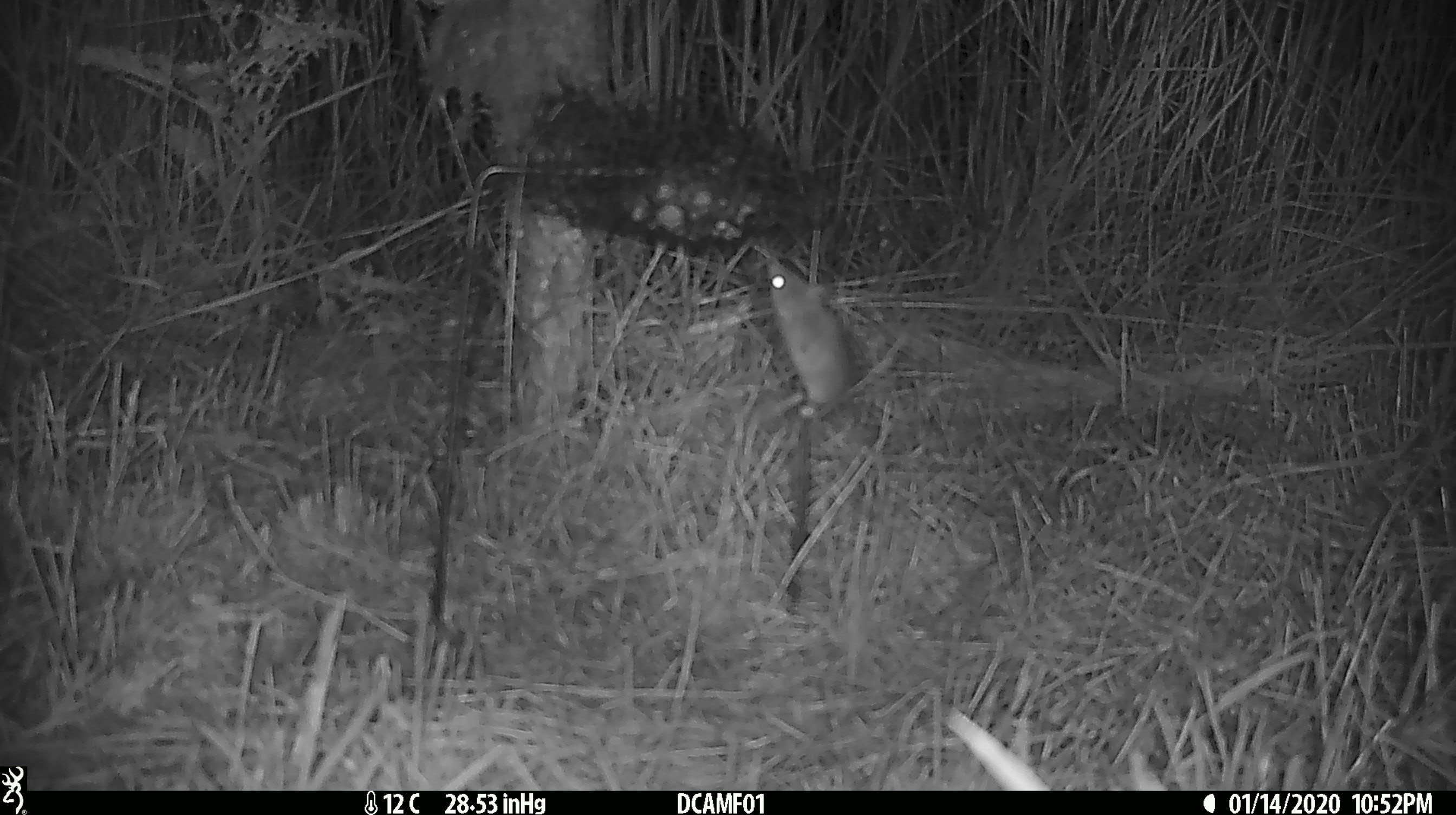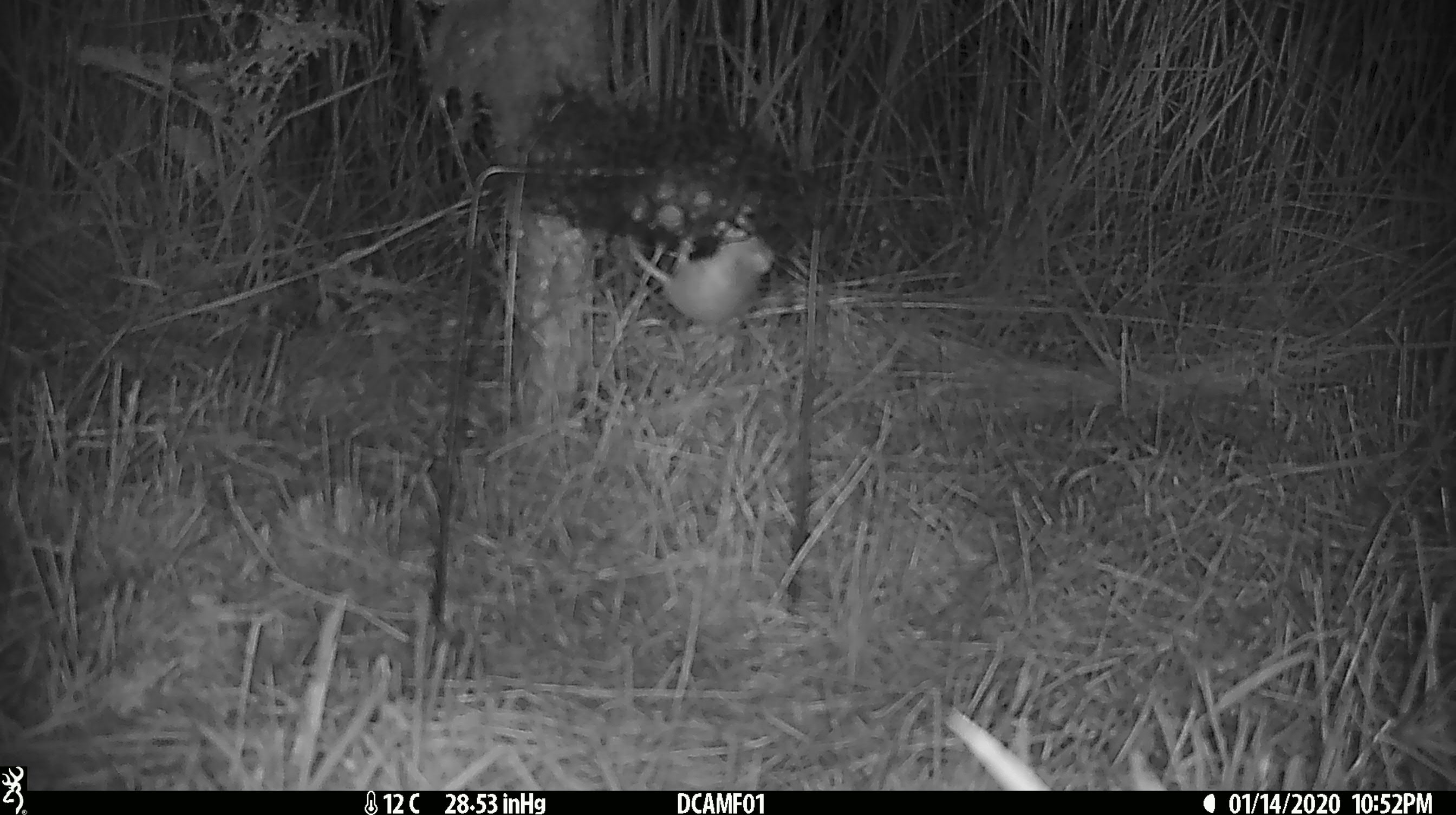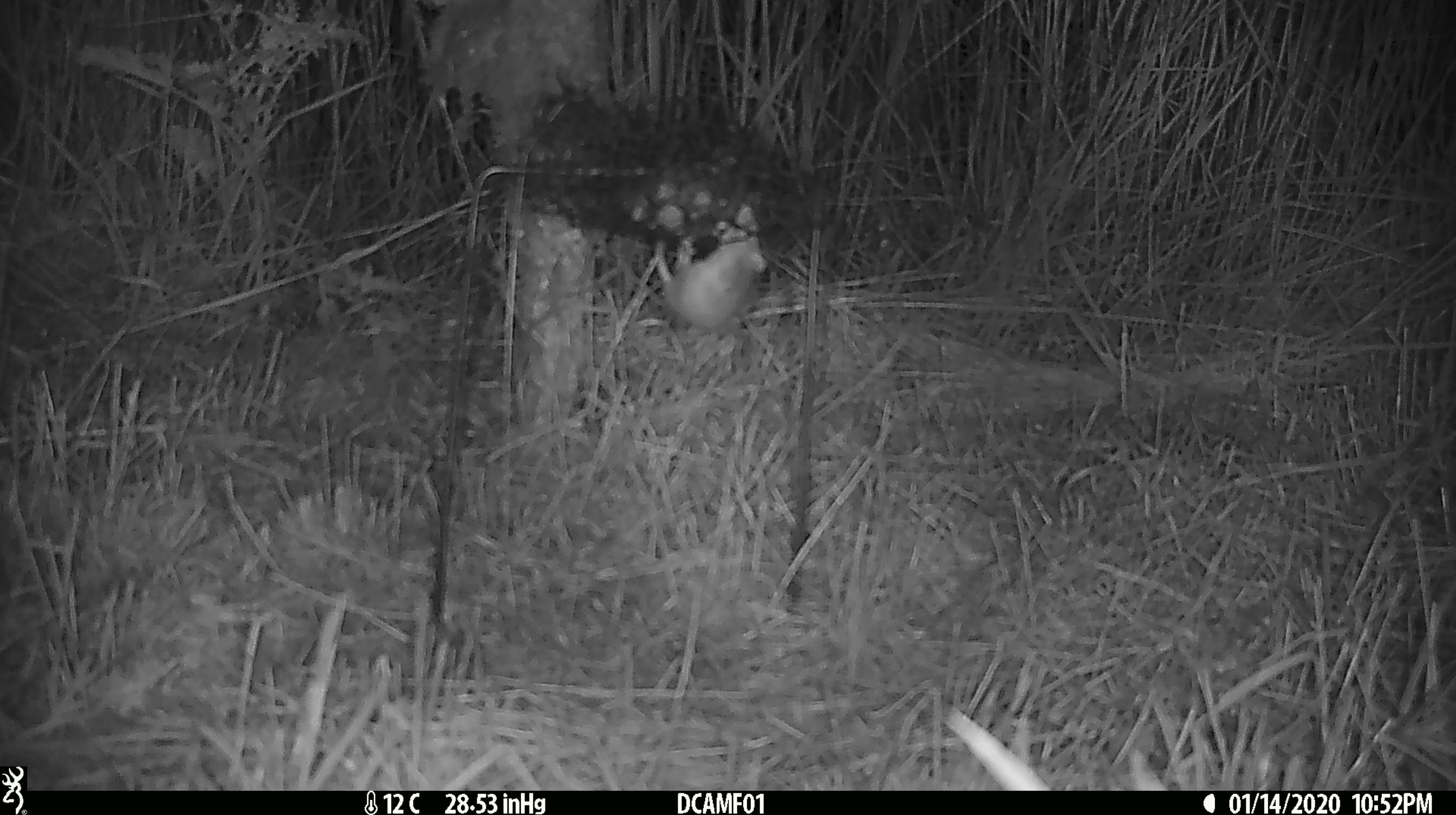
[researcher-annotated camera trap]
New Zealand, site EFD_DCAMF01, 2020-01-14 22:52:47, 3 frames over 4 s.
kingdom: Animalia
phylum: Chordata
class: Mammalia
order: Rodentia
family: Muridae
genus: Mus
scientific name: Mus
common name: mouse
Mouse (Mus).